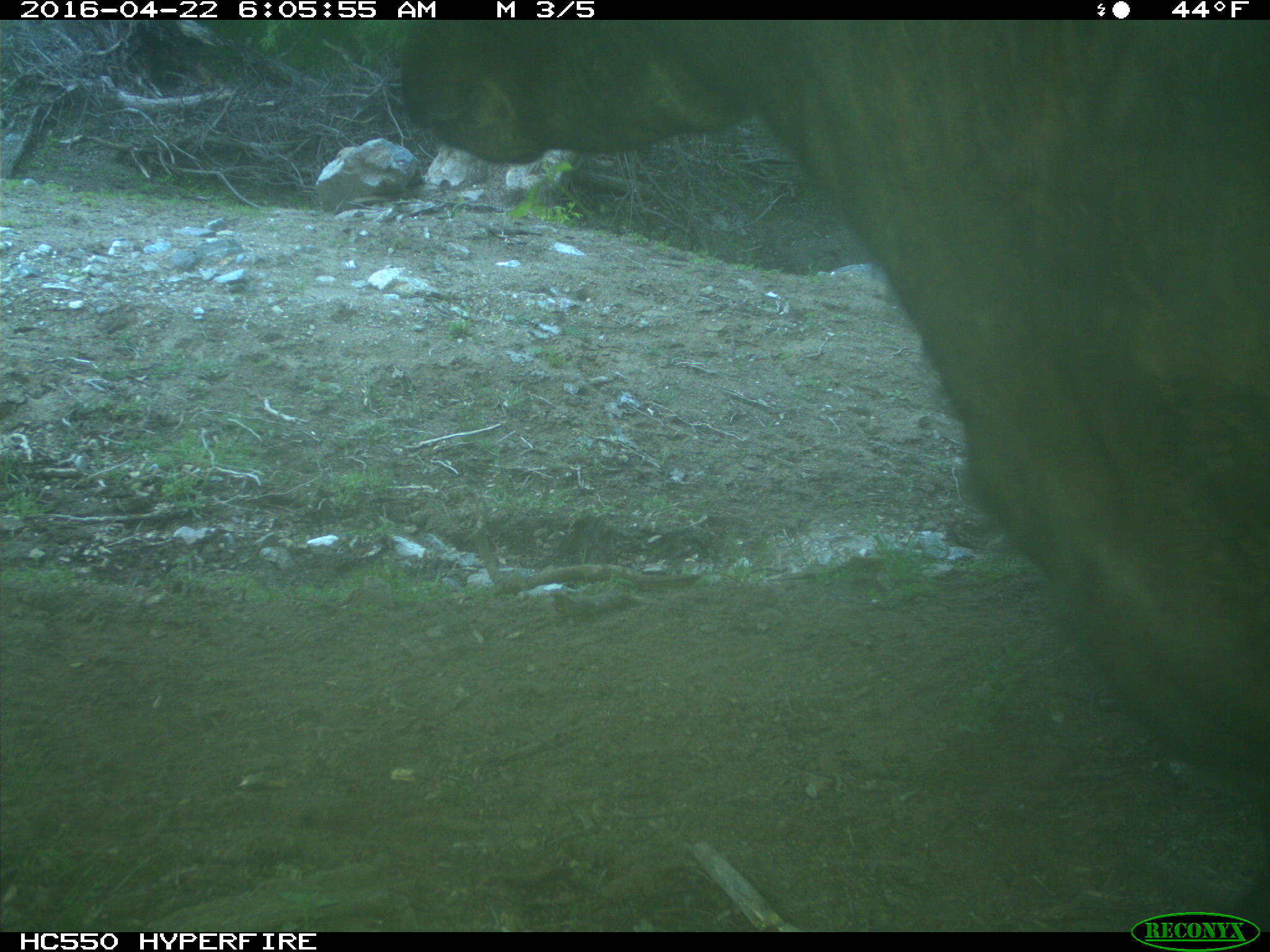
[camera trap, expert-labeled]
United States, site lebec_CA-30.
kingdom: Animalia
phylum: Chordata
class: Mammalia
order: Artiodactyla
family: Bovidae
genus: Bos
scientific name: Bos taurus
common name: domestic cow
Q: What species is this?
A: Bos taurus (domestic cow).